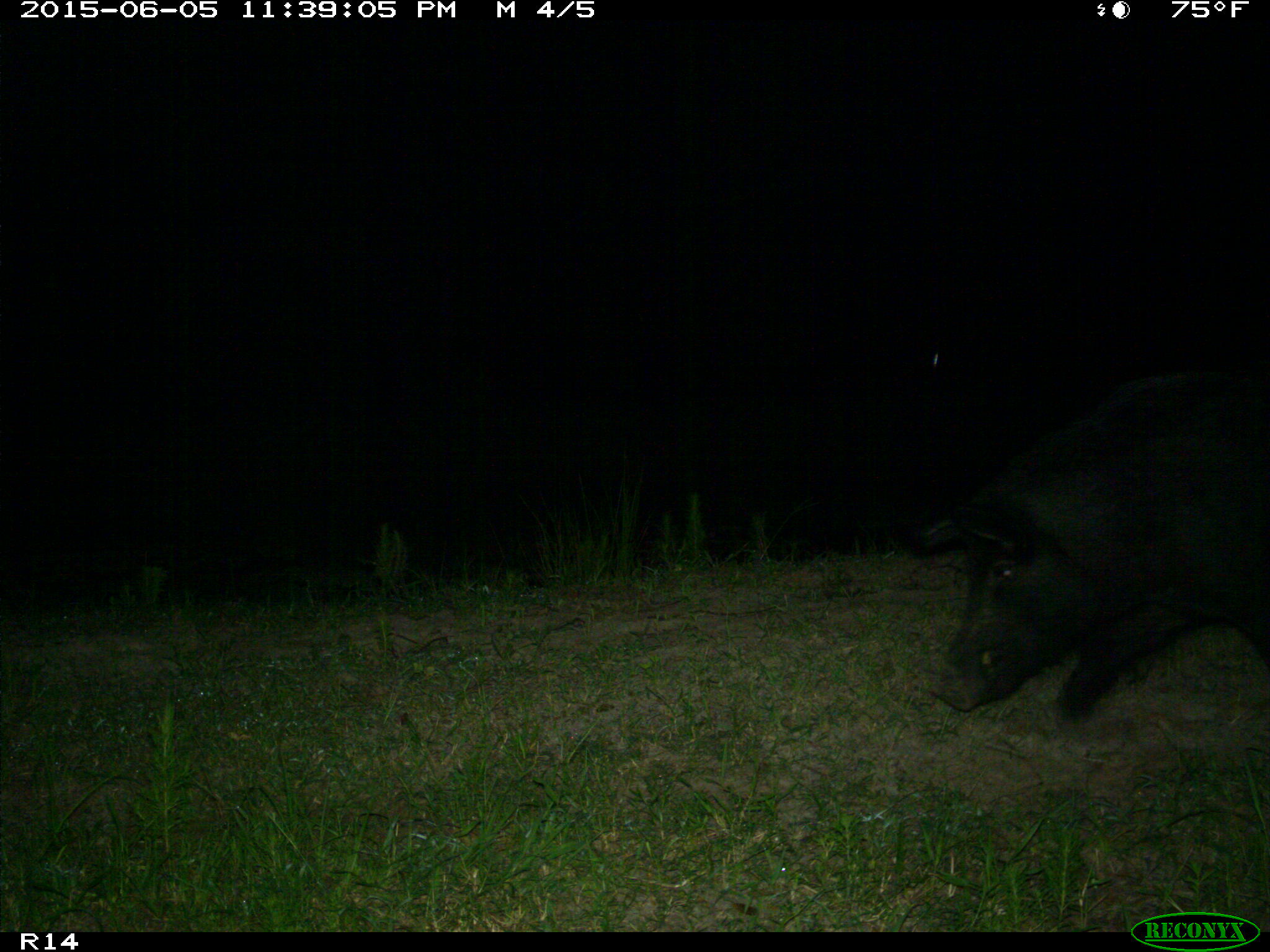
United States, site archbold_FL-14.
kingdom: Animalia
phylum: Chordata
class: Mammalia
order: Artiodactyla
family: Suidae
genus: Sus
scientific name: Sus scrofa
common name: wild boar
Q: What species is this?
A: Sus scrofa (wild boar).